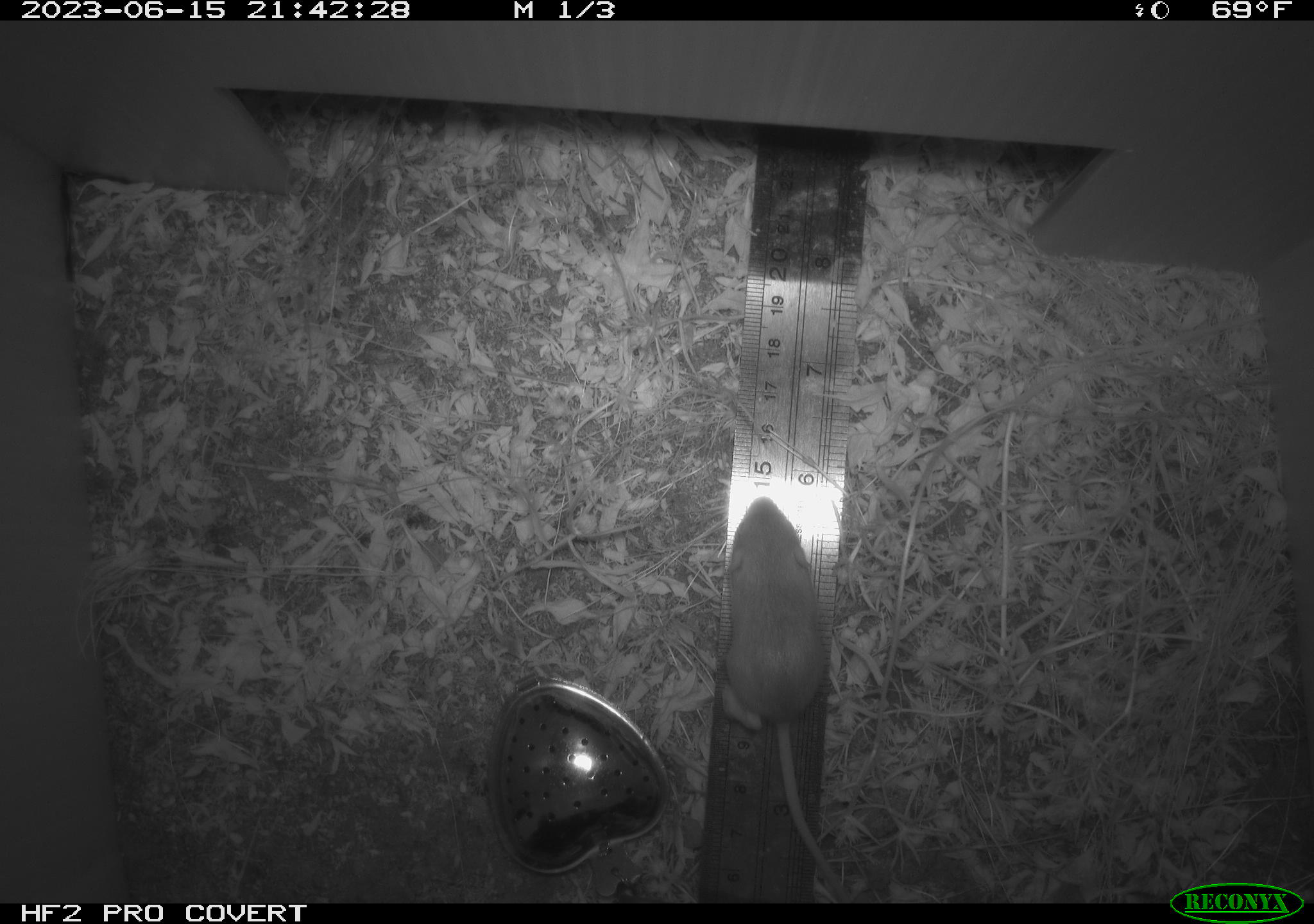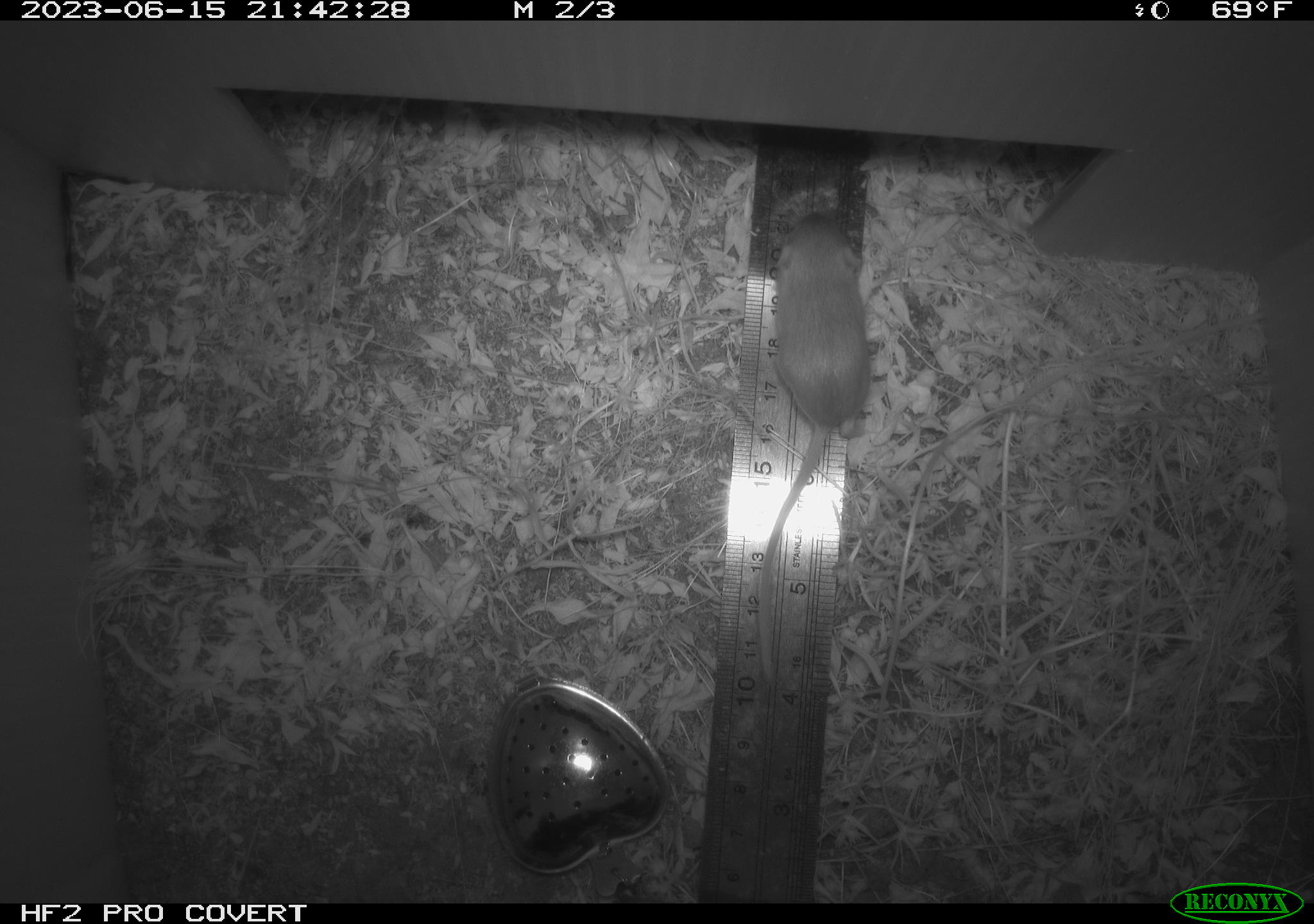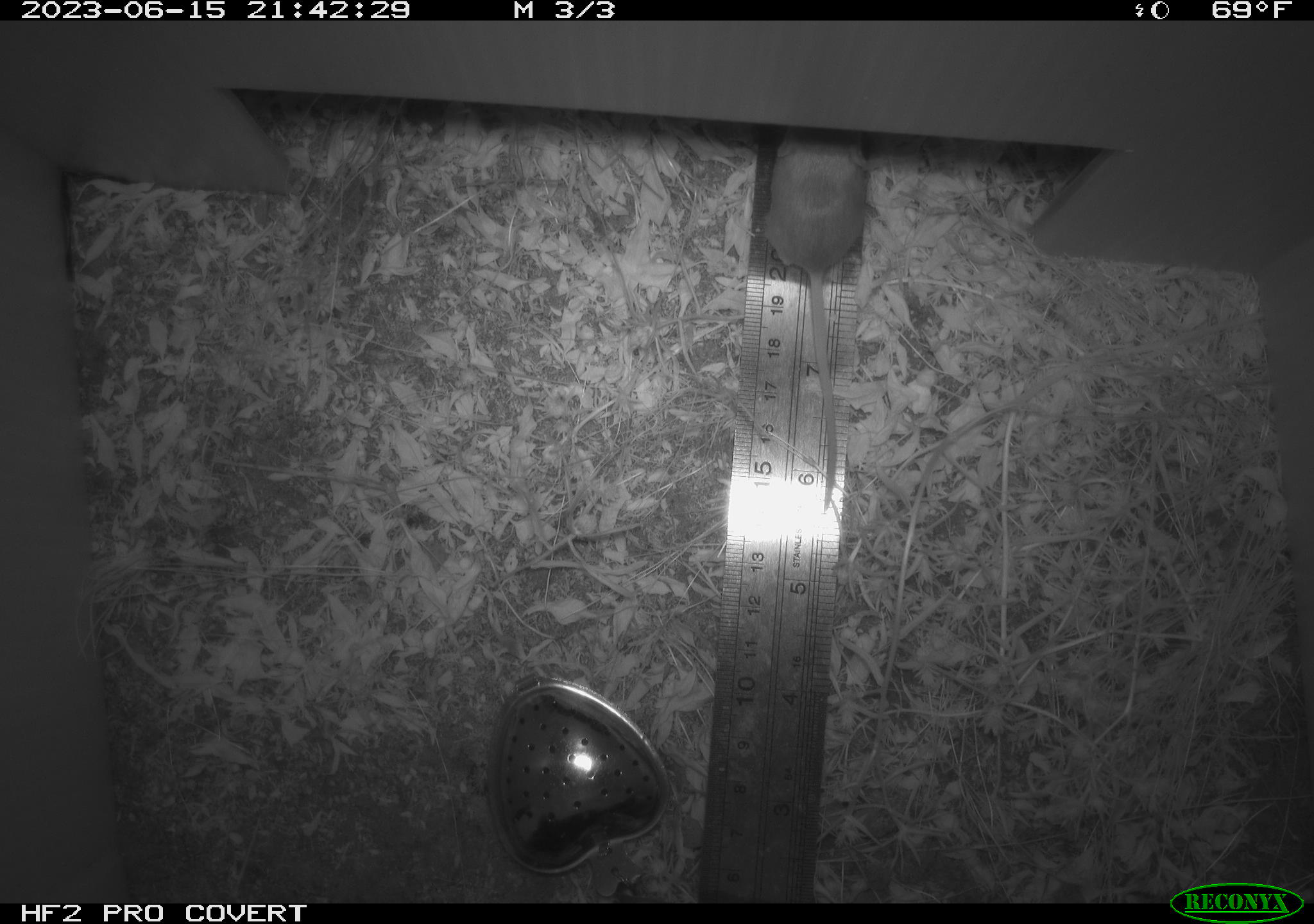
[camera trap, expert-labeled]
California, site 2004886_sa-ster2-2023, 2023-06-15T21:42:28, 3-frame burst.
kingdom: Animalia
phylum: Chordata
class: Mammalia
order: Rodentia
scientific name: Rodentia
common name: mouse species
Mouse species (Rodentia).